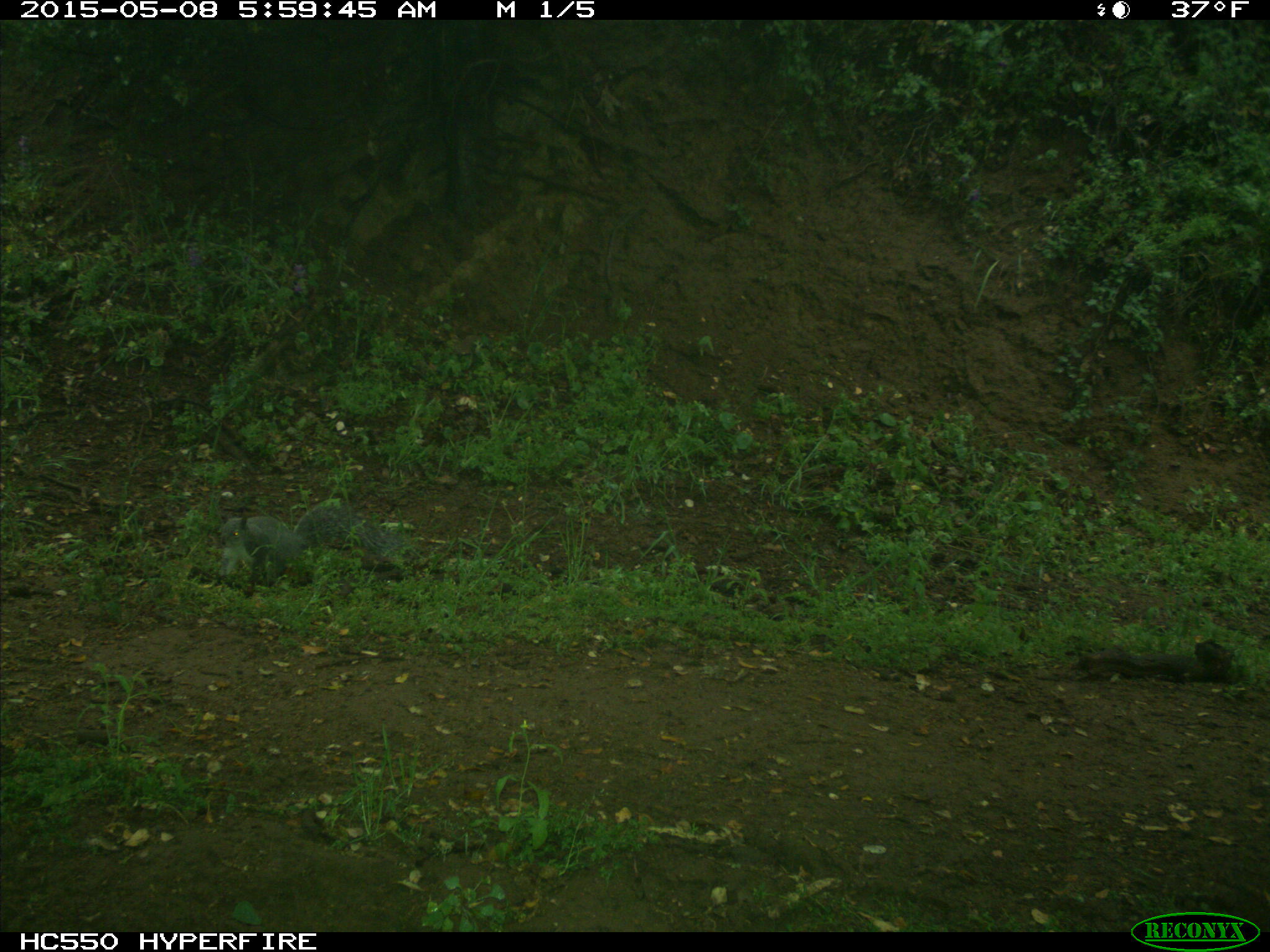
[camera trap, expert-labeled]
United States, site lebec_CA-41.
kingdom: Animalia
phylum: Chordata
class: Mammalia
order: Rodentia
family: Sciuridae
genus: Sciurus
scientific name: Sciurus carolinensis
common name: eastern gray squirrel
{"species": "Sciurus carolinensis (eastern gray squirrel)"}